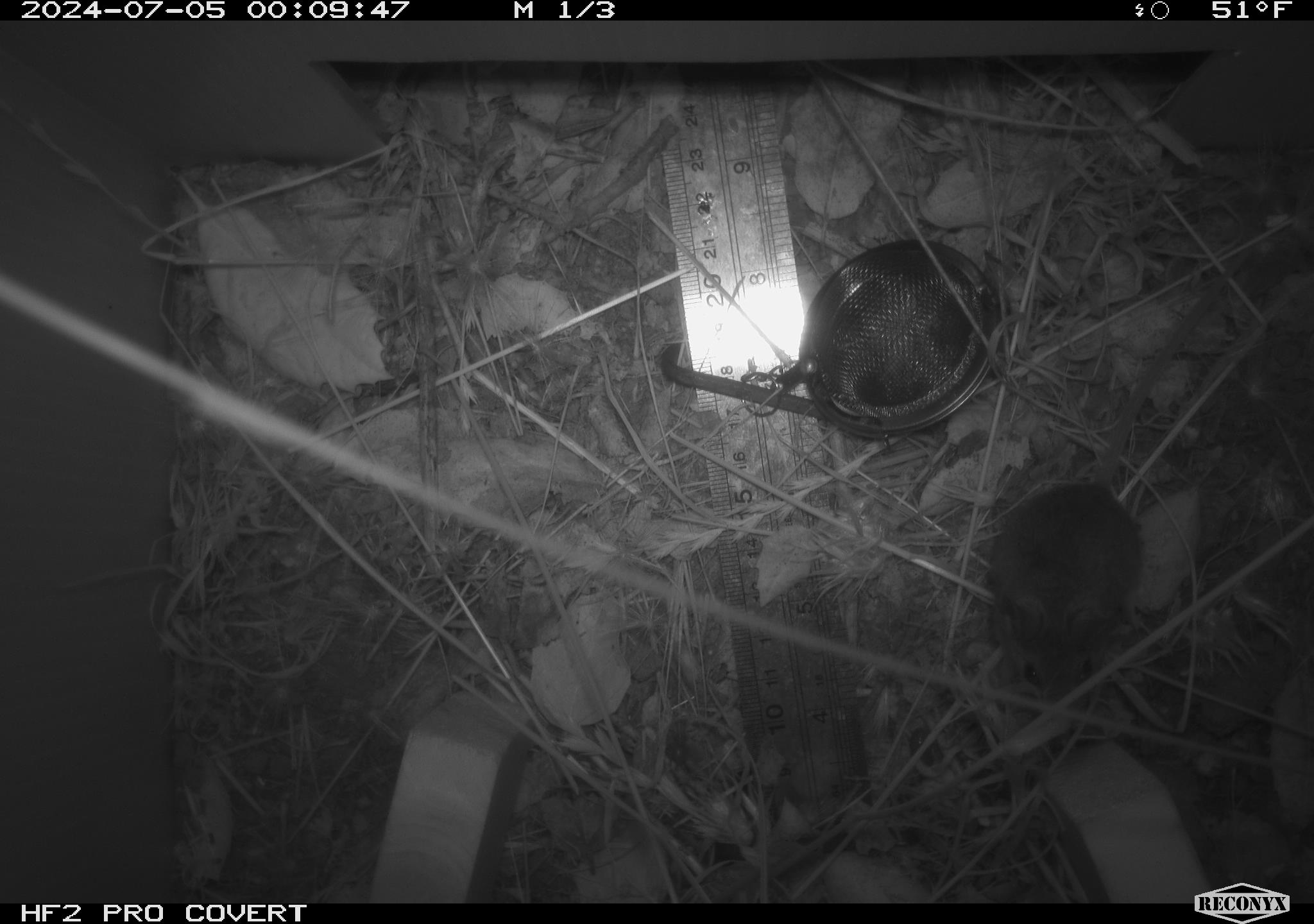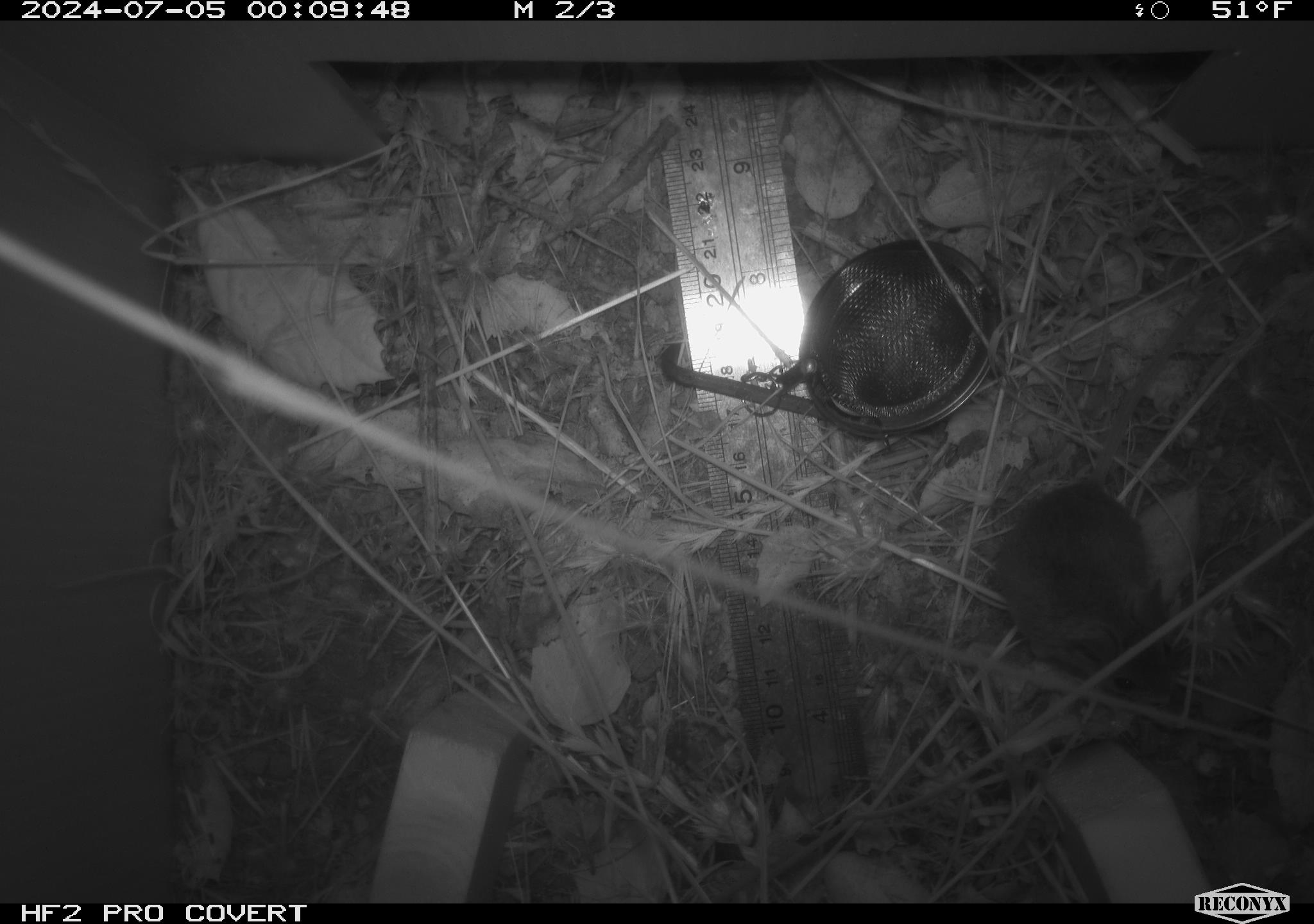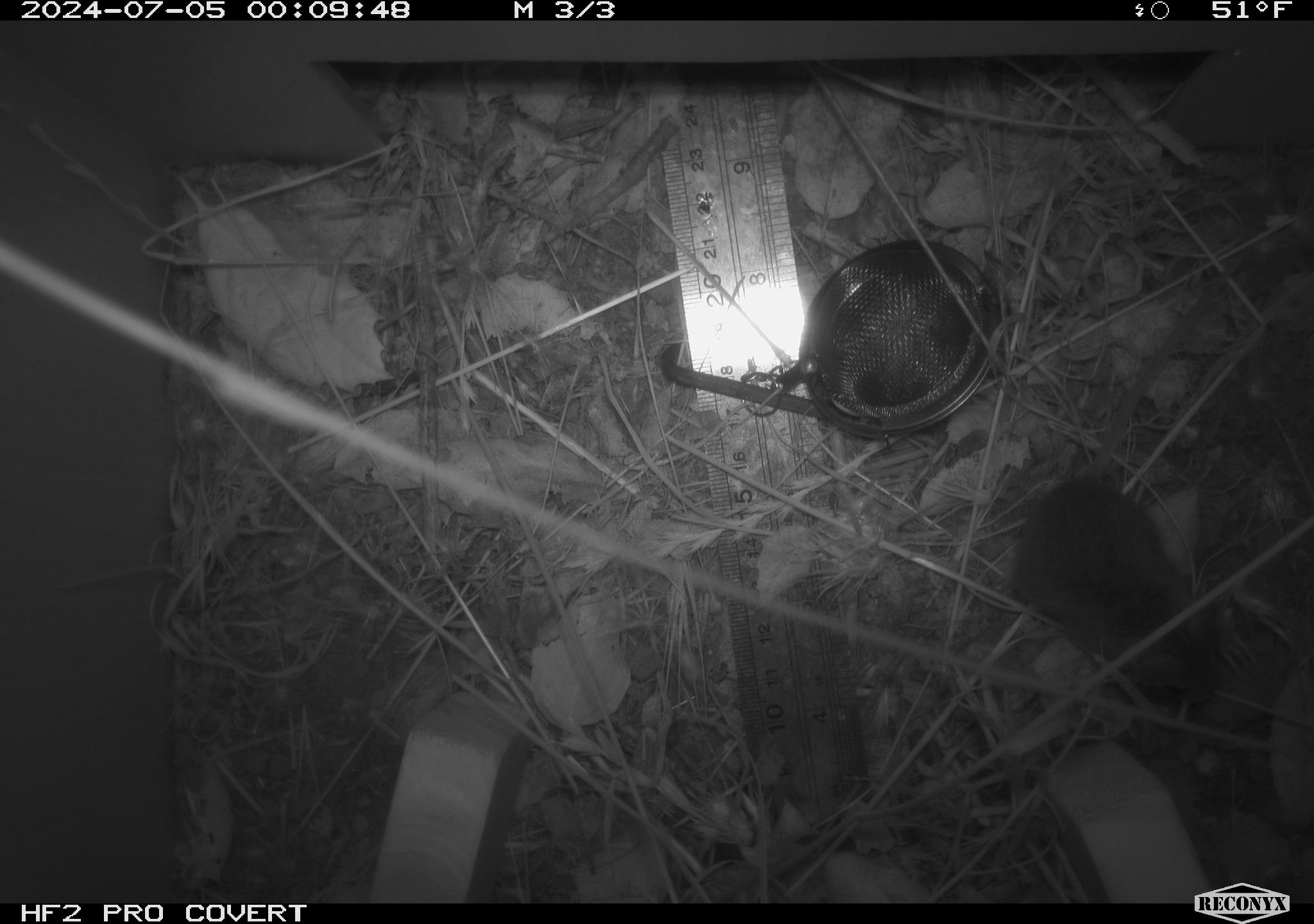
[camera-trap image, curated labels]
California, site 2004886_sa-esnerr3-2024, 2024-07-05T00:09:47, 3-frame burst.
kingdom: Animalia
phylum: Chordata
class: Mammalia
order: Rodentia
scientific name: Rodentia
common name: rodent